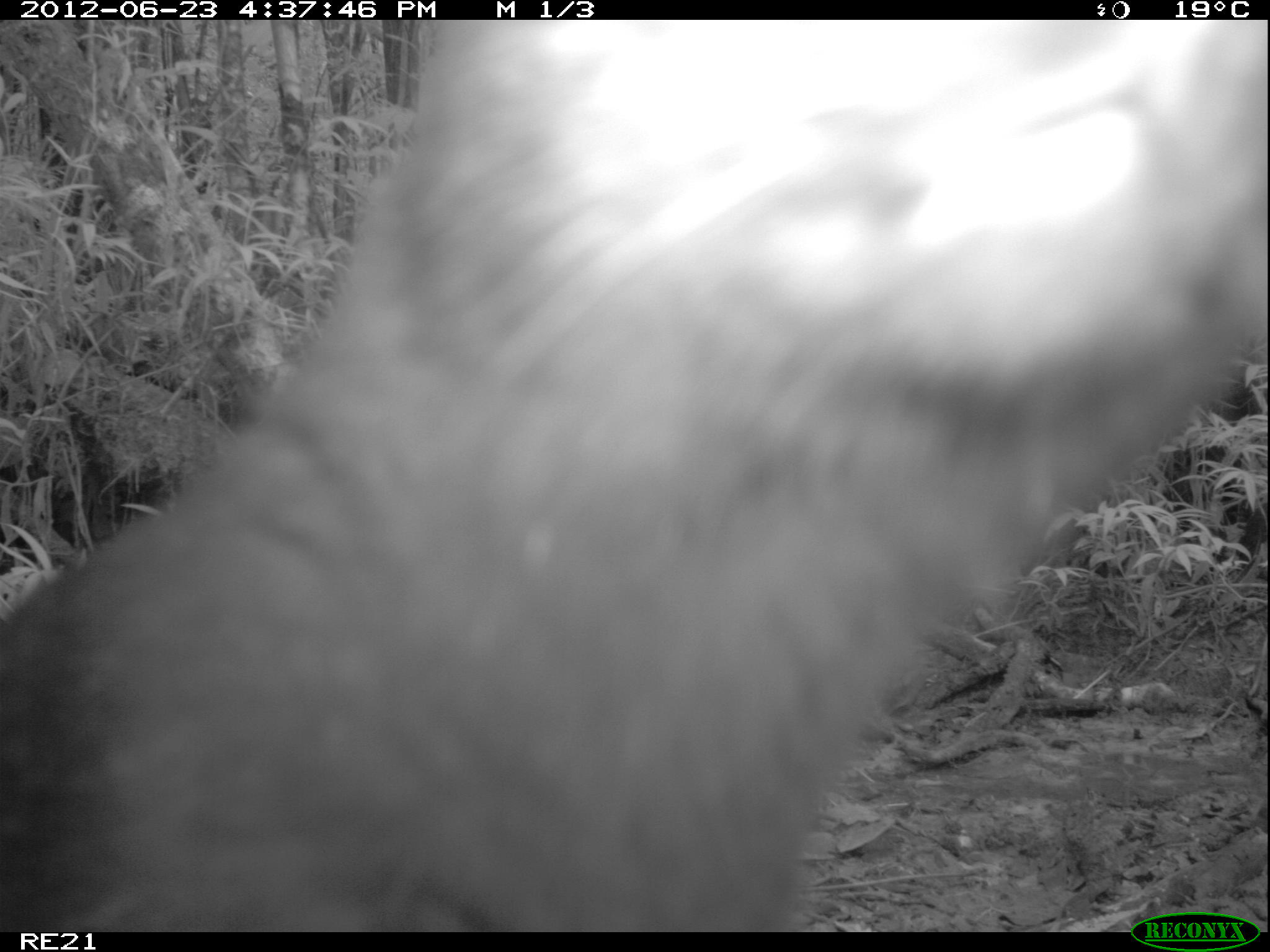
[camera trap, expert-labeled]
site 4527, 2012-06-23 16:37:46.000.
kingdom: Animalia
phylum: Chordata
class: Mammalia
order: Carnivora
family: Felidae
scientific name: Felidae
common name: felids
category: felis sp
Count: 1.